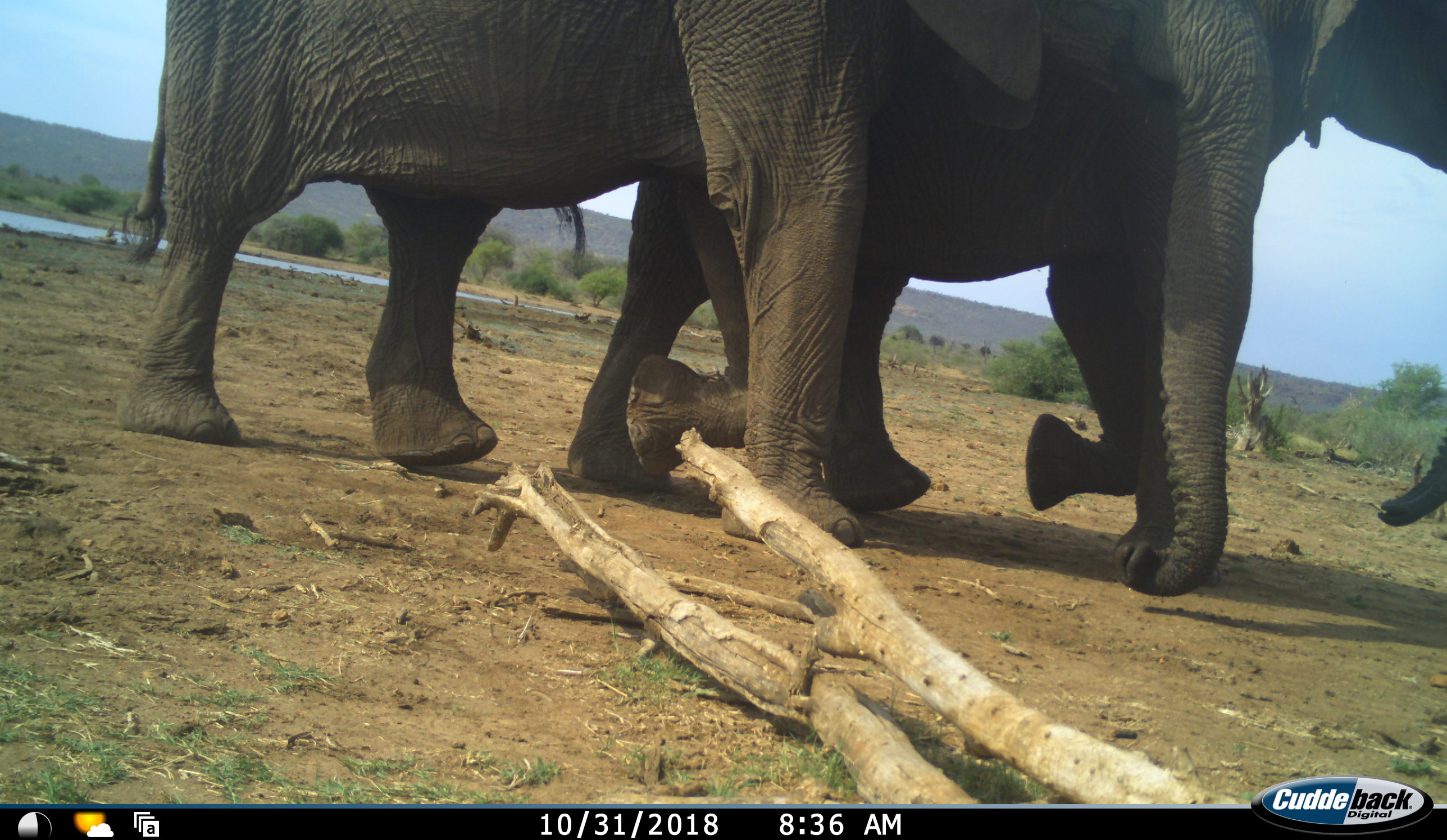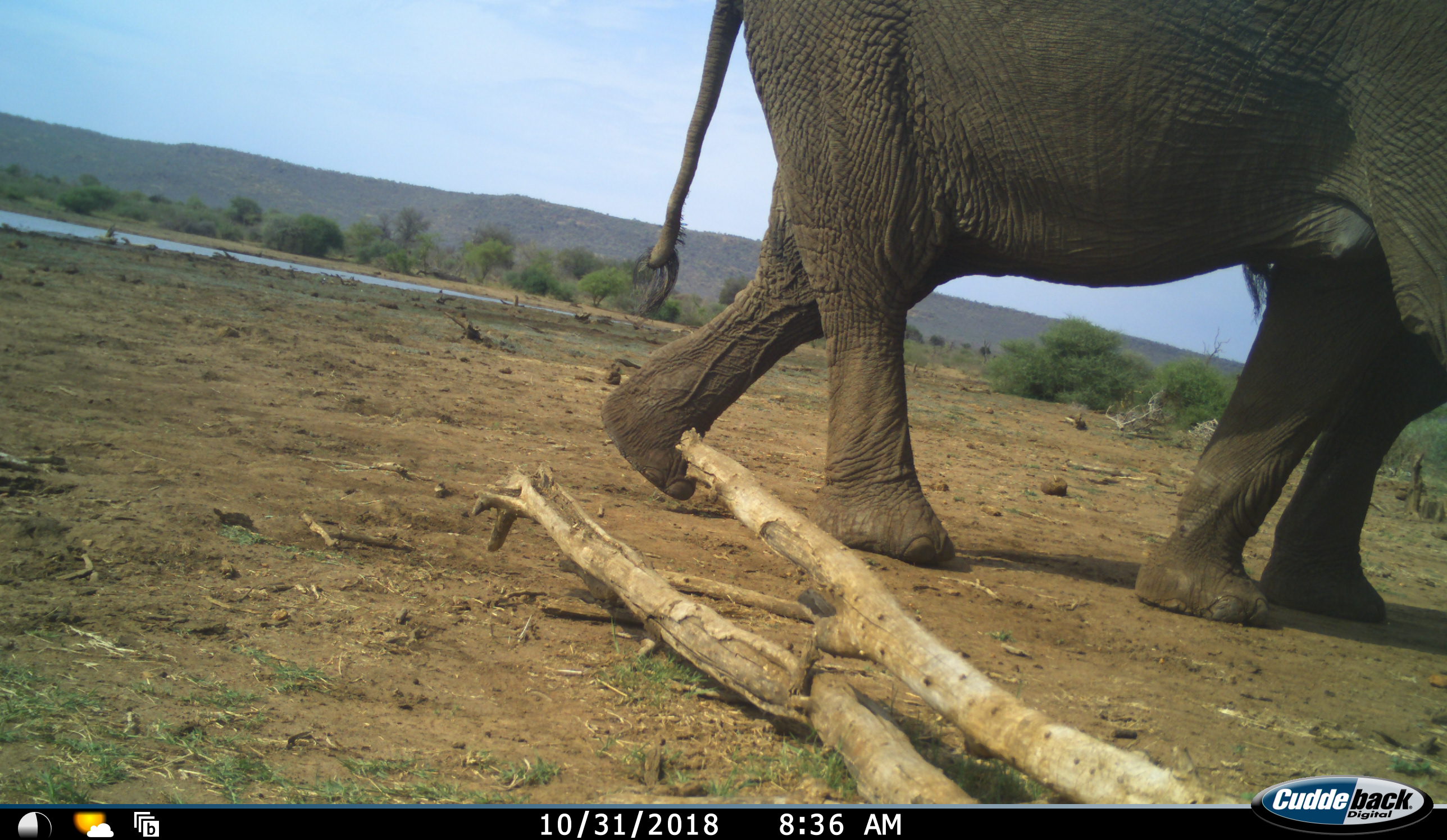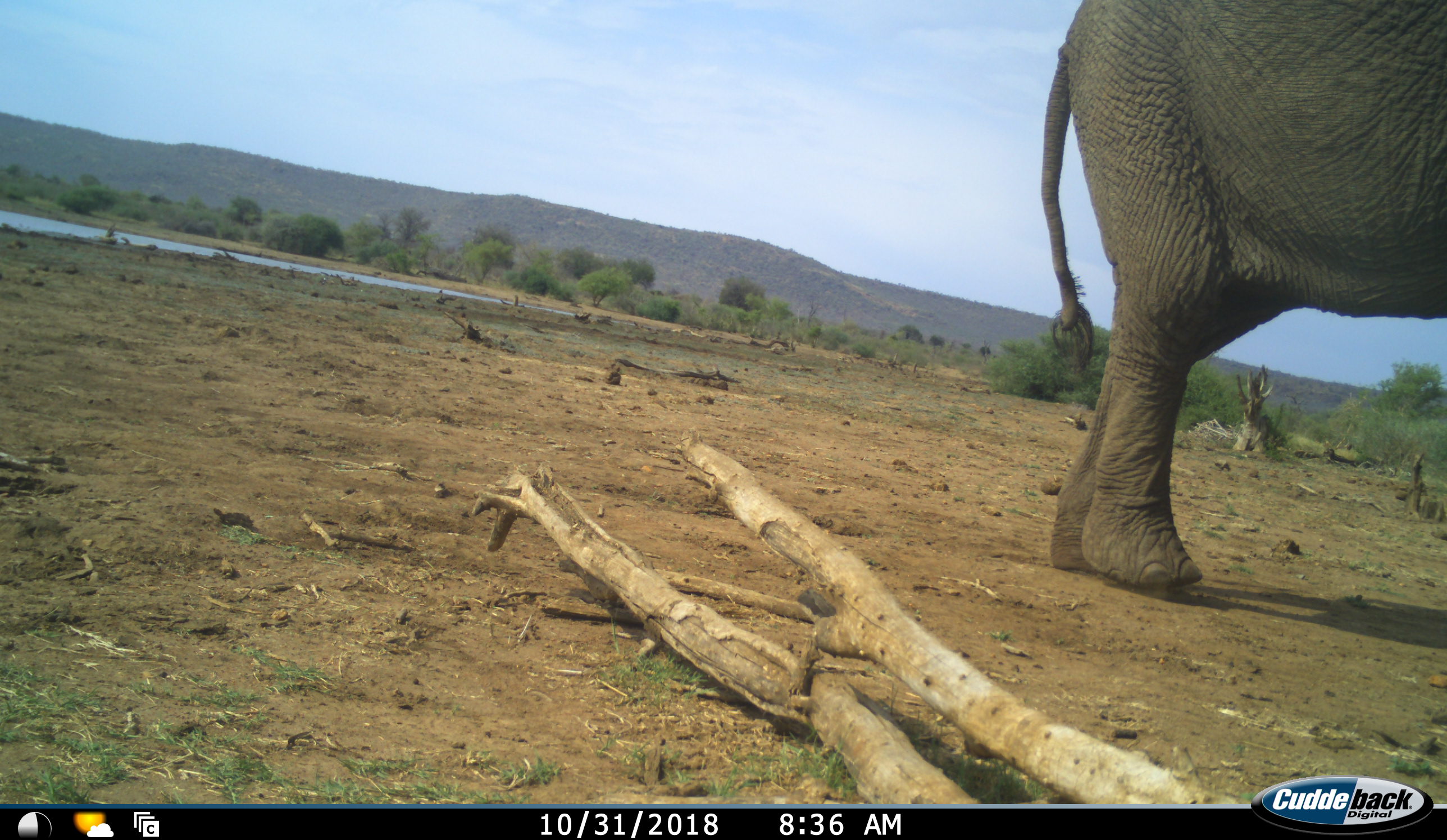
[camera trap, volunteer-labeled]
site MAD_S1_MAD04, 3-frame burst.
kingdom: Animalia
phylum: Chordata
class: Mammalia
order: Proboscidea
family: Elephantidae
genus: Loxodonta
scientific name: Loxodonta africana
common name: african bush elephant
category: elephant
Elephant (african bush elephant) (Loxodonta africana), count 2. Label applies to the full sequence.